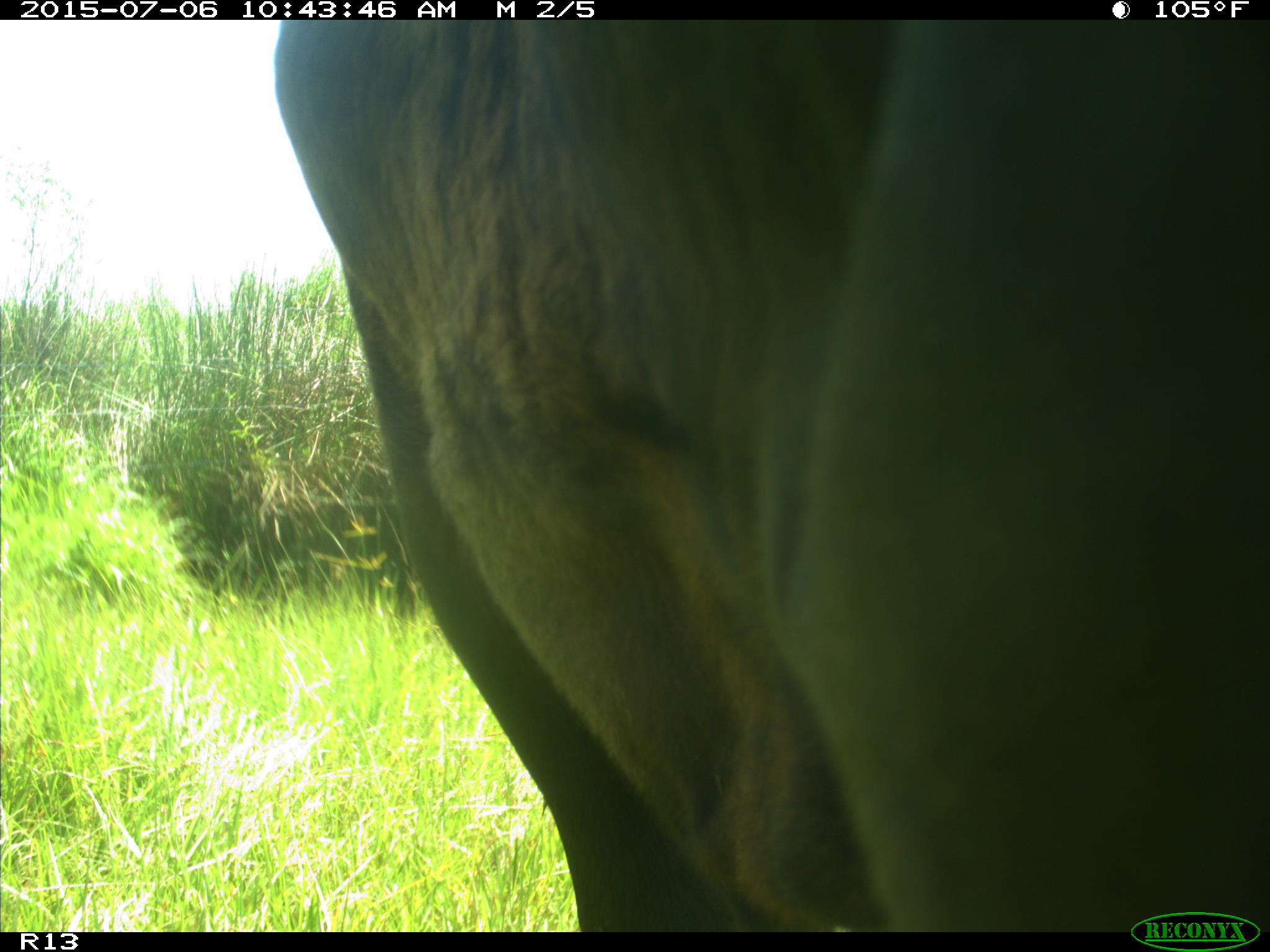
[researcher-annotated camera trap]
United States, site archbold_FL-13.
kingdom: Animalia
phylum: Chordata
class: Mammalia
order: Artiodactyla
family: Bovidae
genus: Bos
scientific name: Bos taurus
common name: domestic cow